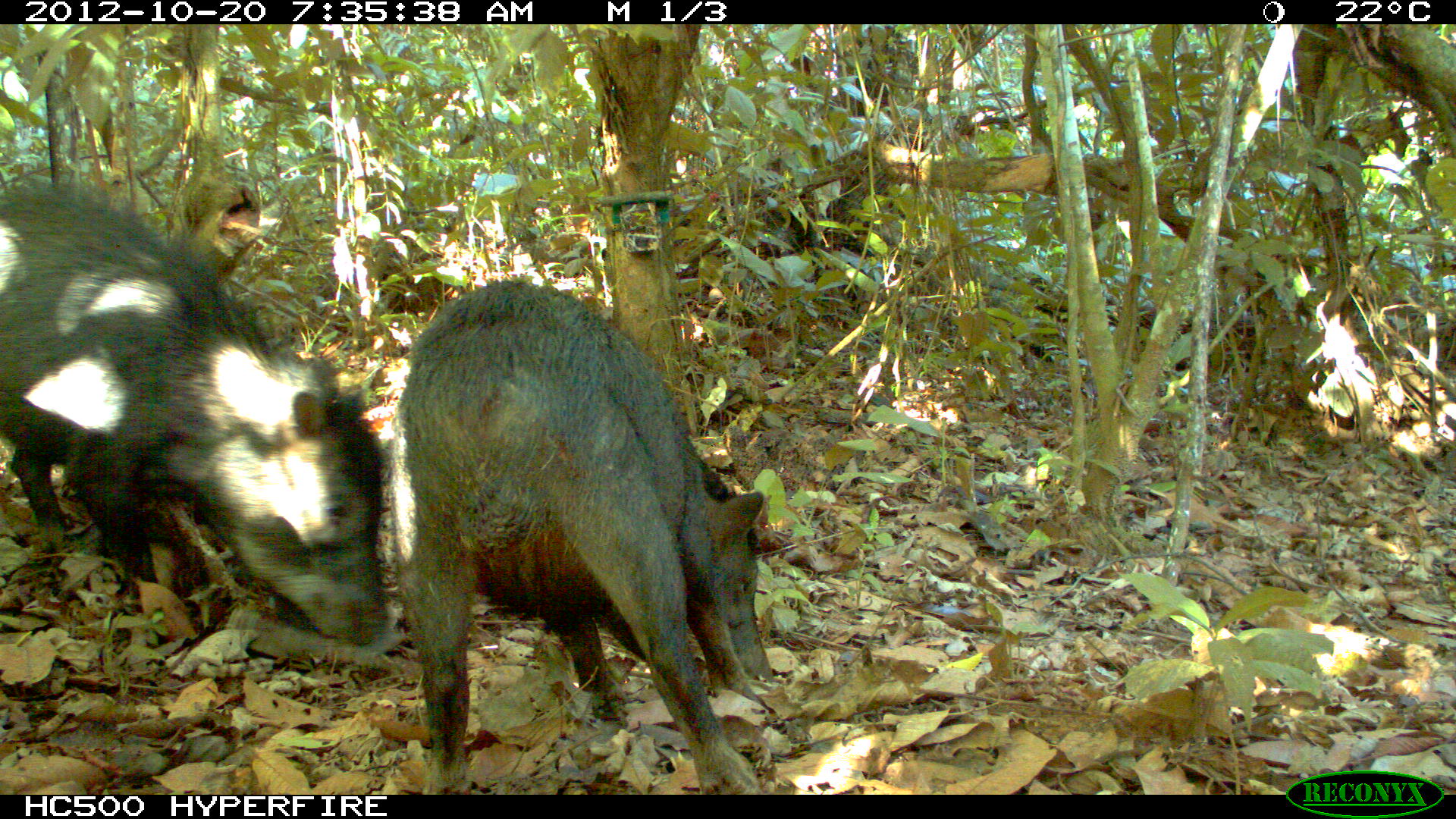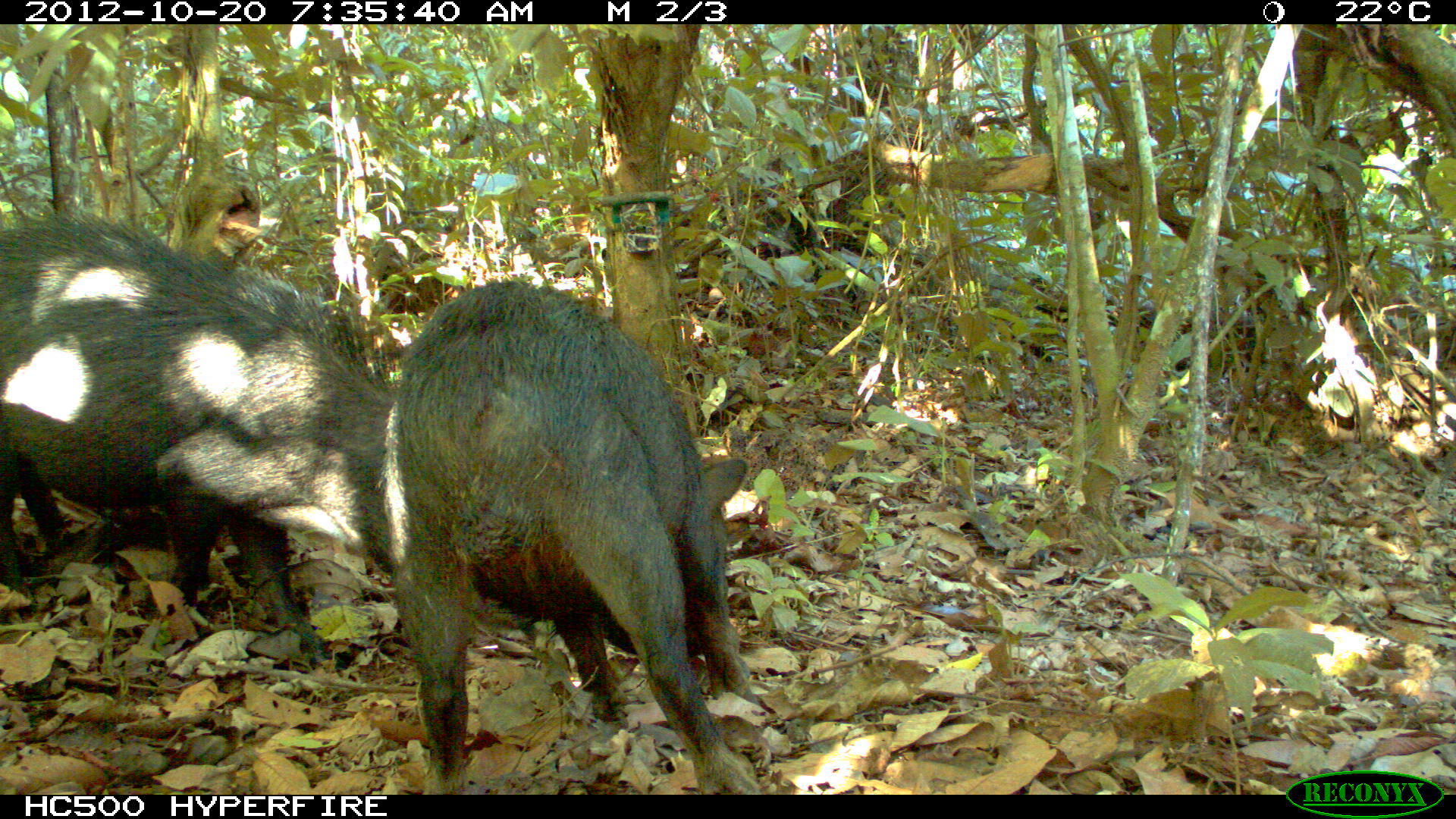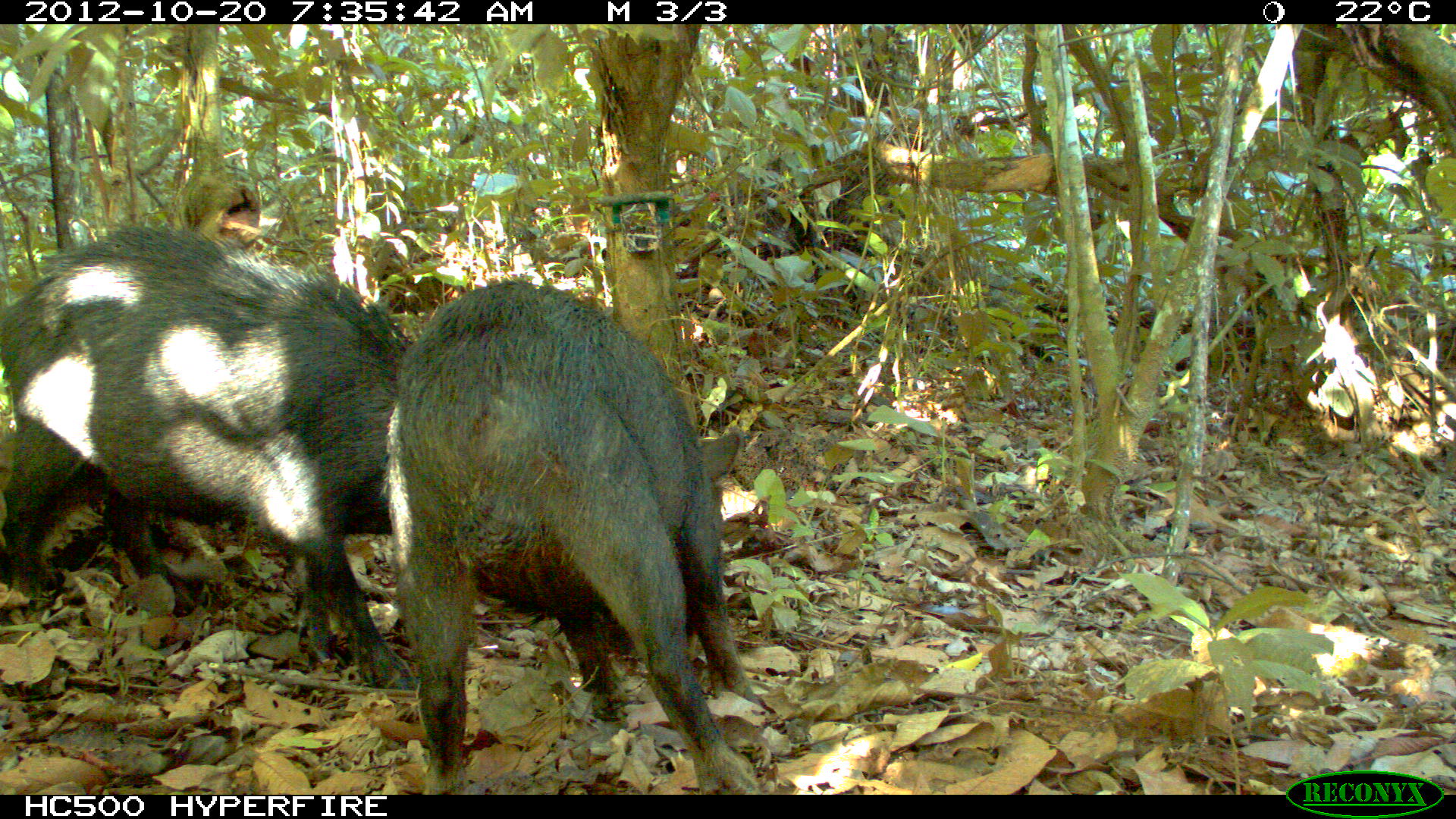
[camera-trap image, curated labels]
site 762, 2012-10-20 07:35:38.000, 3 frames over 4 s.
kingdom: Animalia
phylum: Chordata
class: Mammalia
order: Artiodactyla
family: Tayassuidae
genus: Tayassu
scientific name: Tayassu pecari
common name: white-lipped peccary